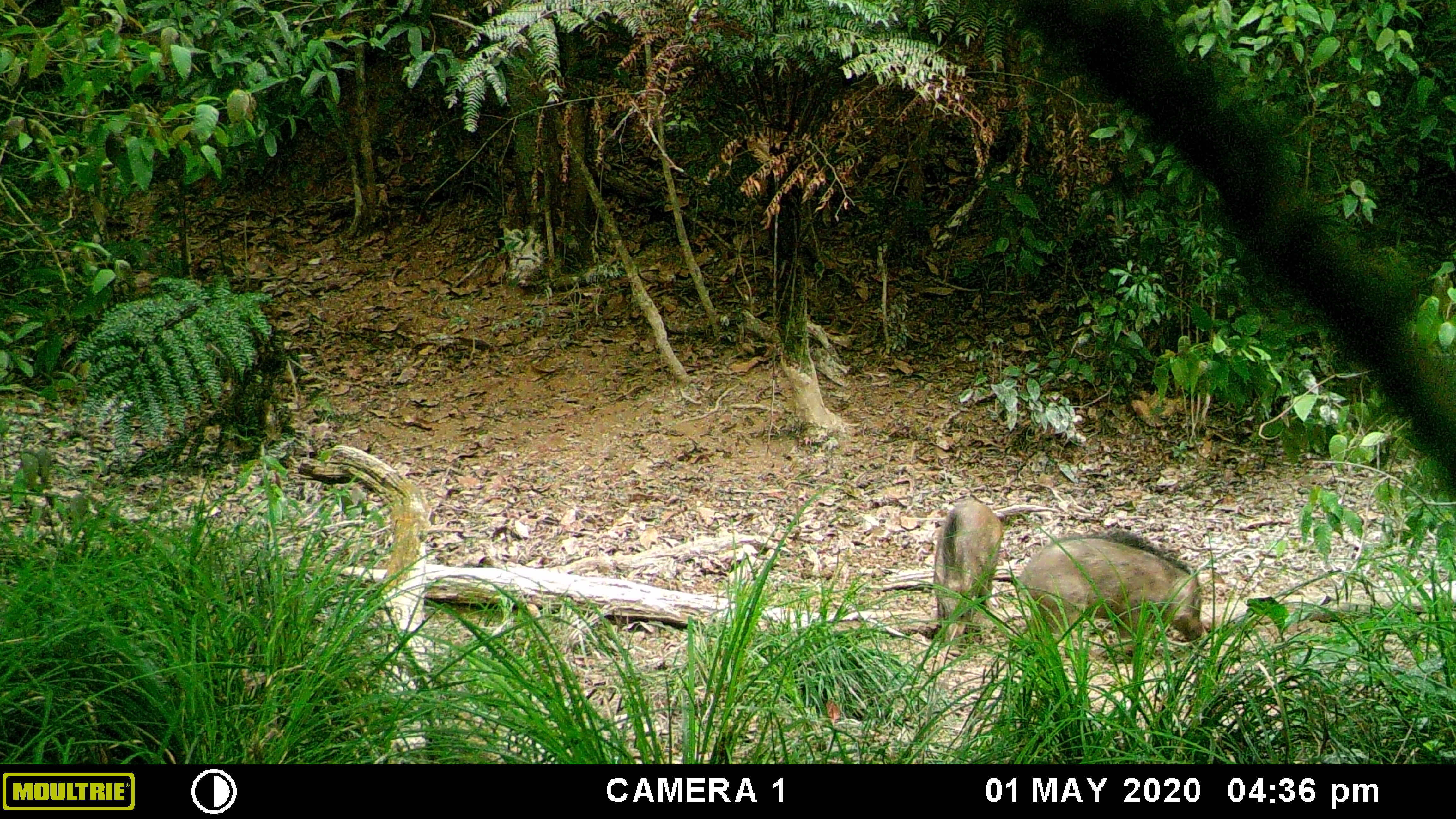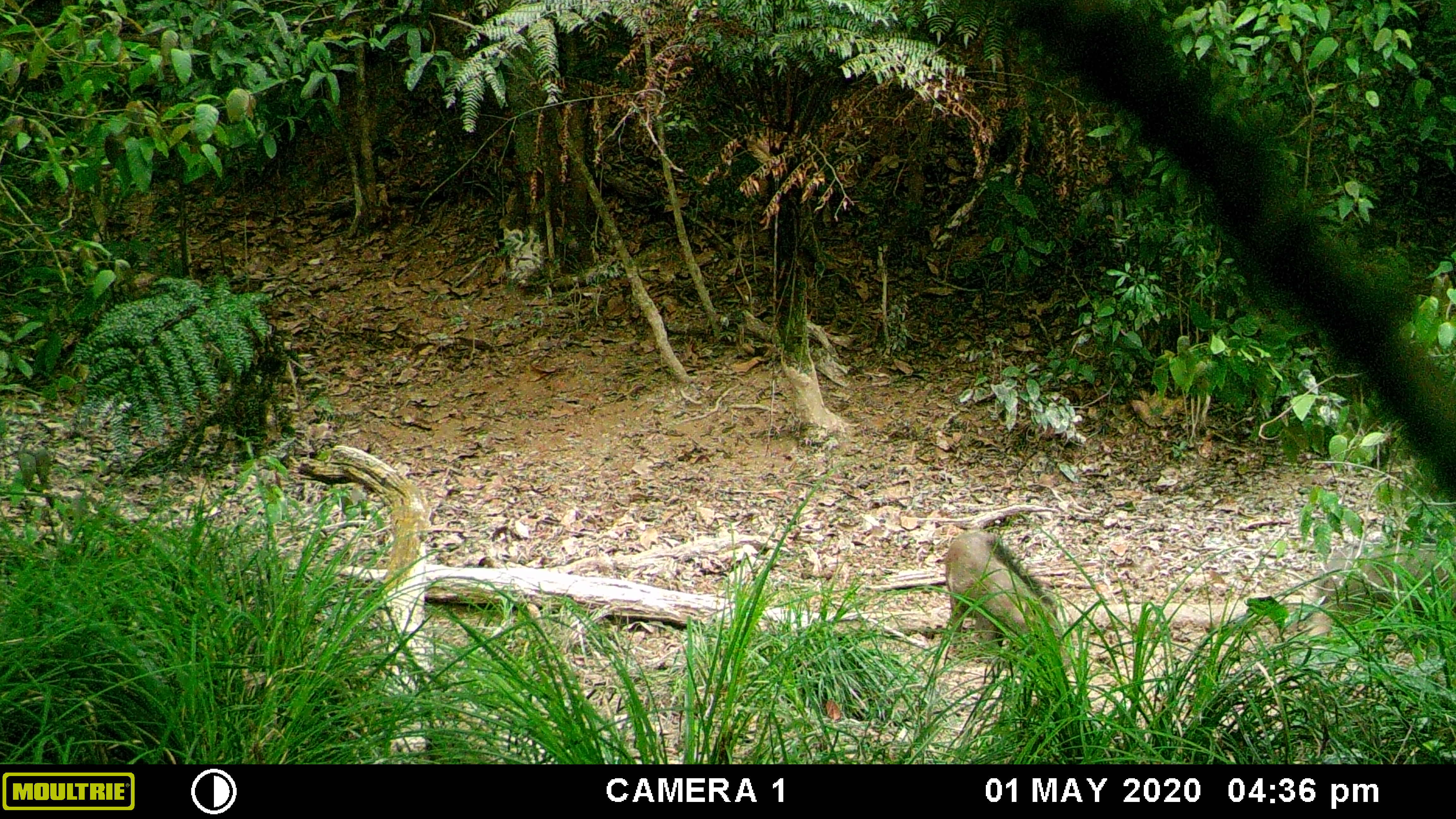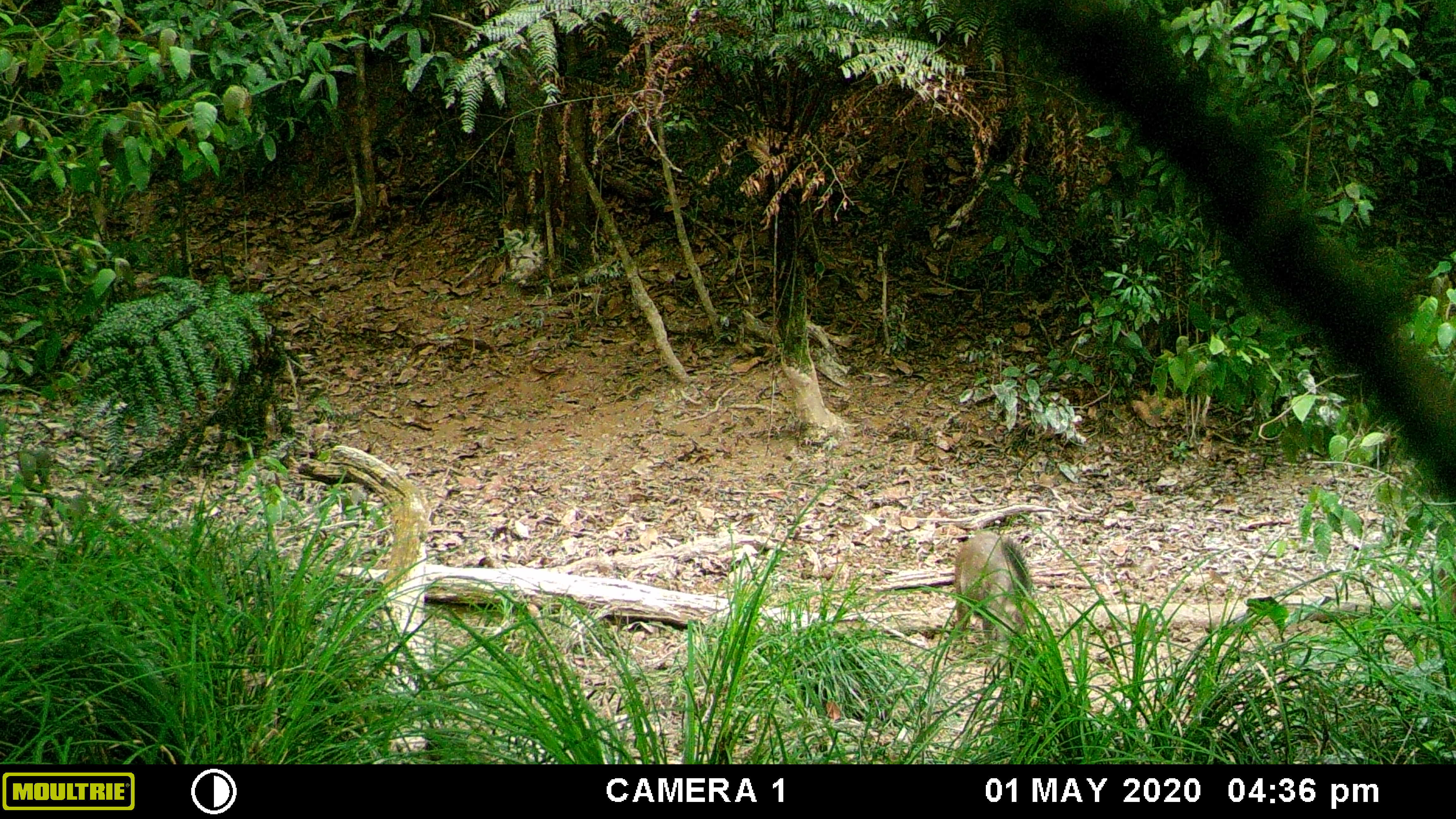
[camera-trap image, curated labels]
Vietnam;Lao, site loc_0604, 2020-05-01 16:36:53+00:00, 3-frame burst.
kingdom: Animalia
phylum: Chordata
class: Mammalia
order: Artiodactyla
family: Suidae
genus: Sus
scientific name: Sus scrofa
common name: eurasian wild pig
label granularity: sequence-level